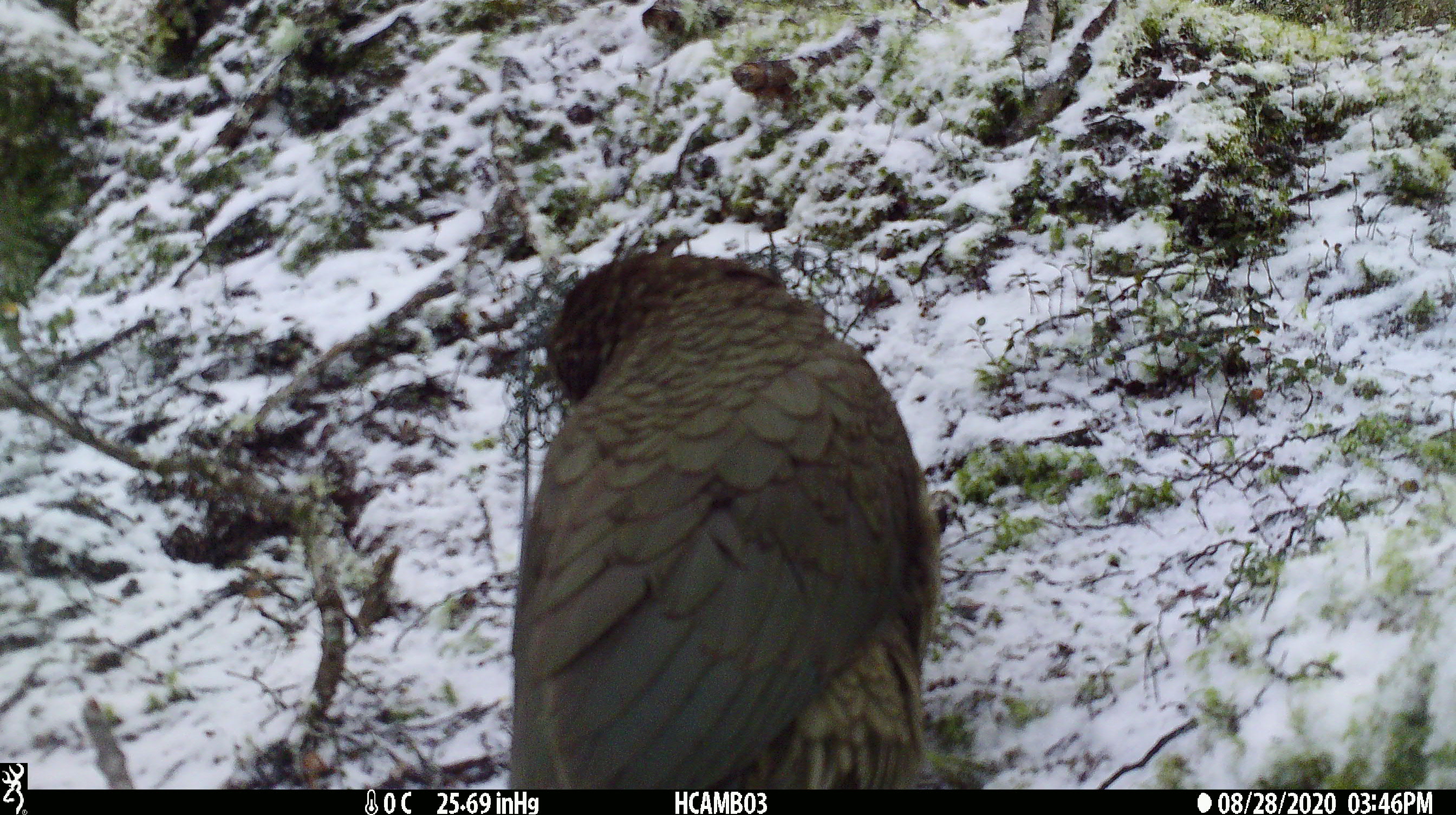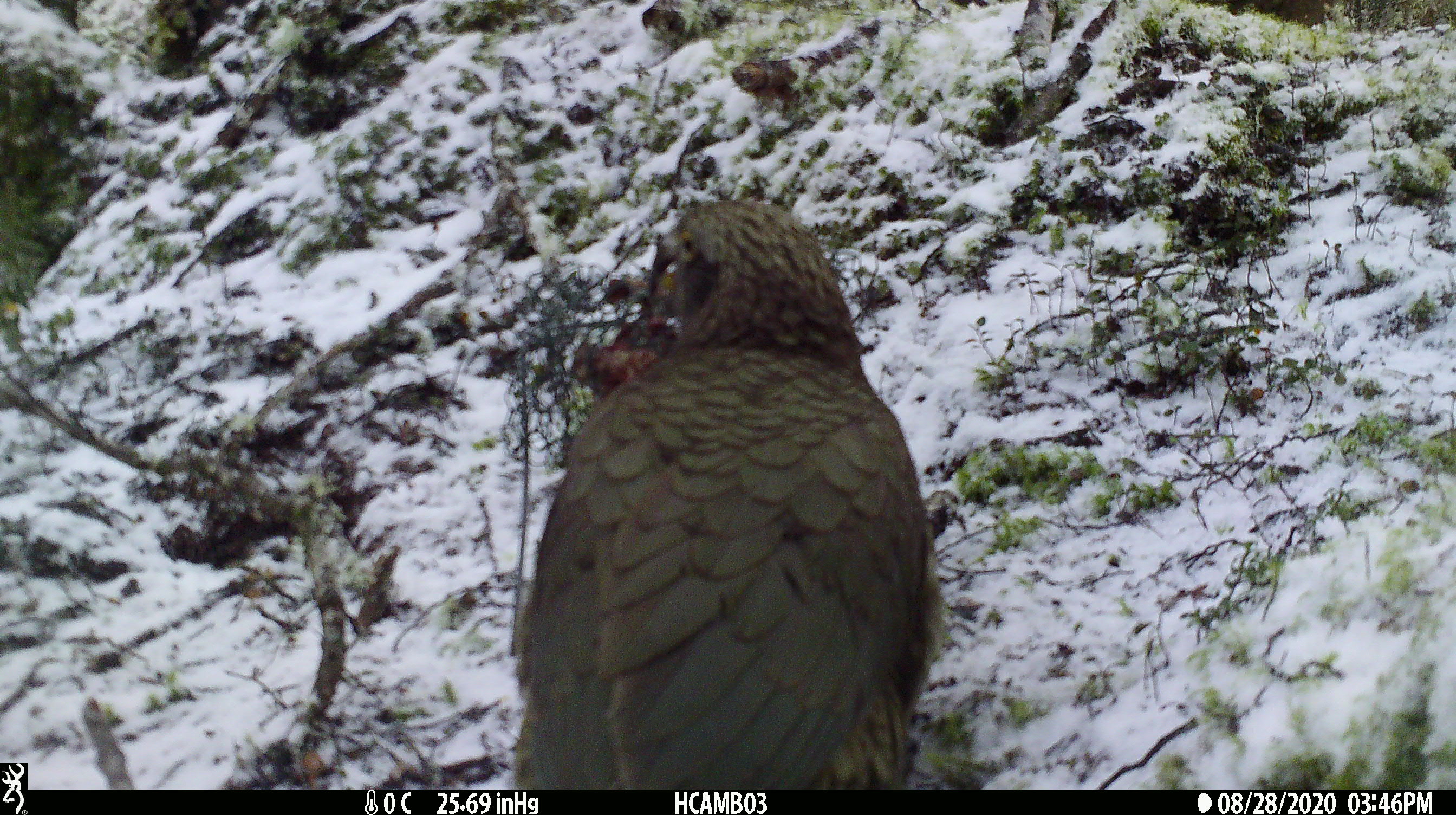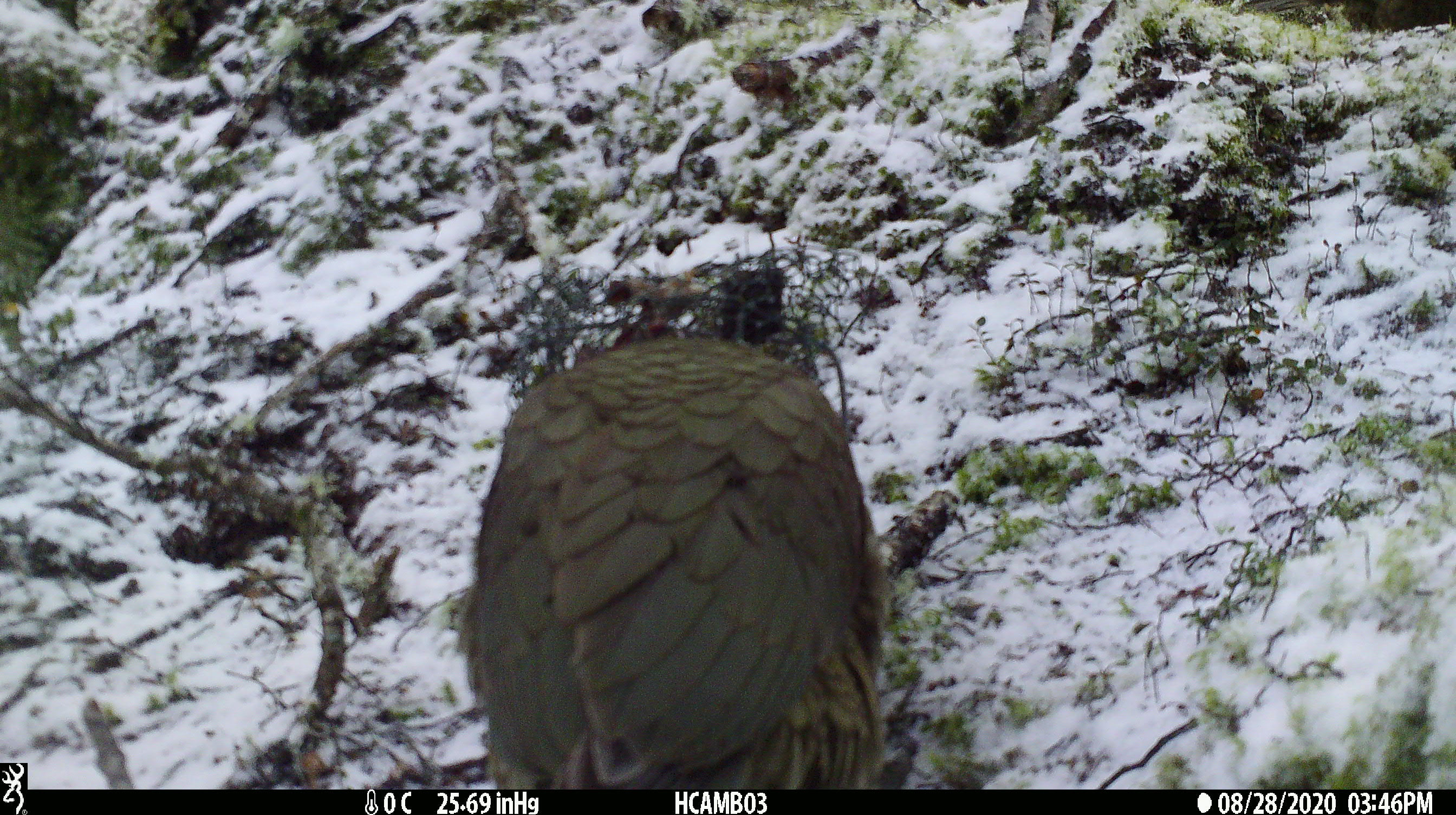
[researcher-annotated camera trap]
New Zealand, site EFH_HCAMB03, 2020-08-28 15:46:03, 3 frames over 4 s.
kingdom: Animalia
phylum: Chordata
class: Aves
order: Psittaciformes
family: Strigopidae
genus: Nestor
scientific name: Nestor notabilis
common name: kea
Kea (Nestor notabilis).